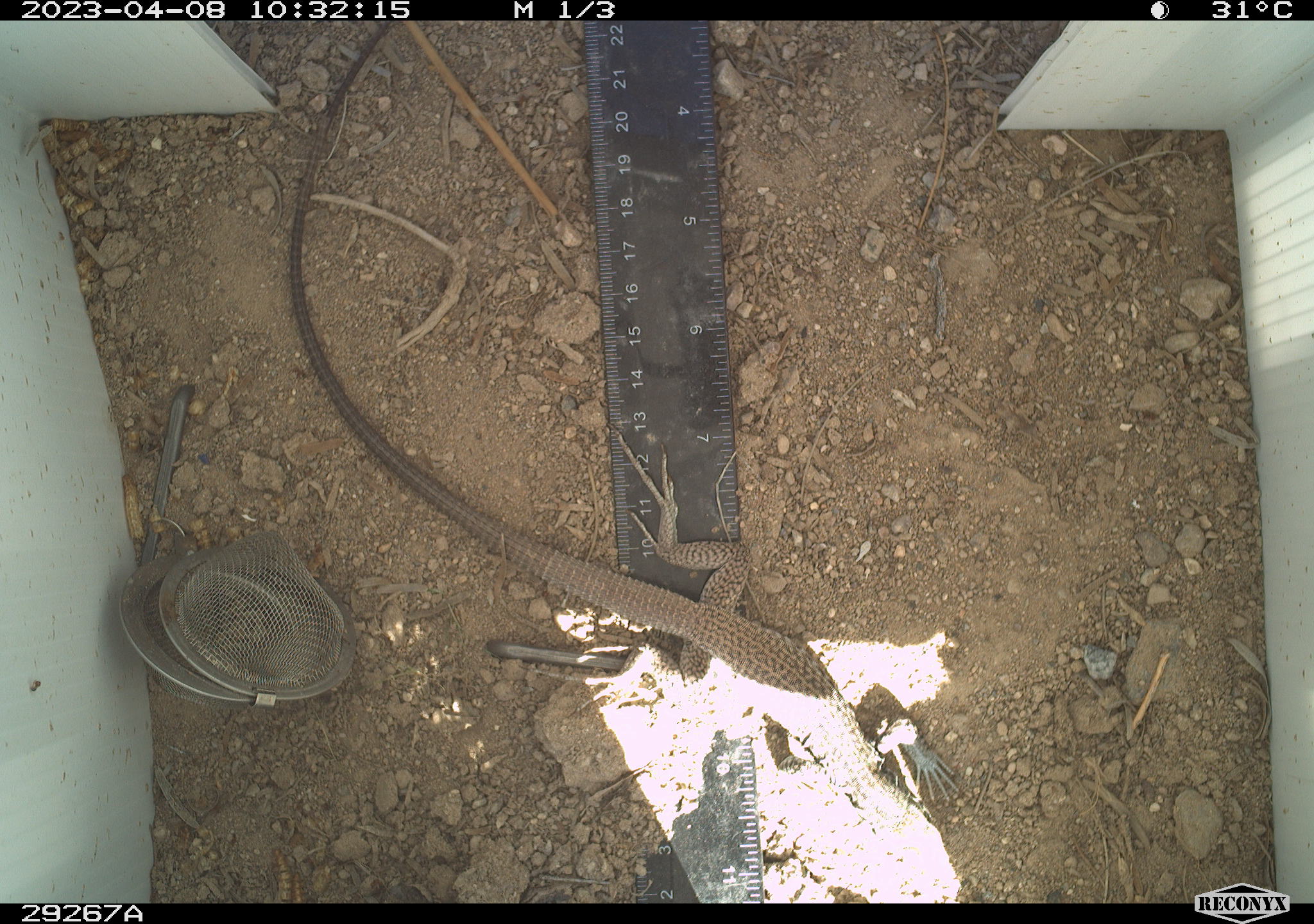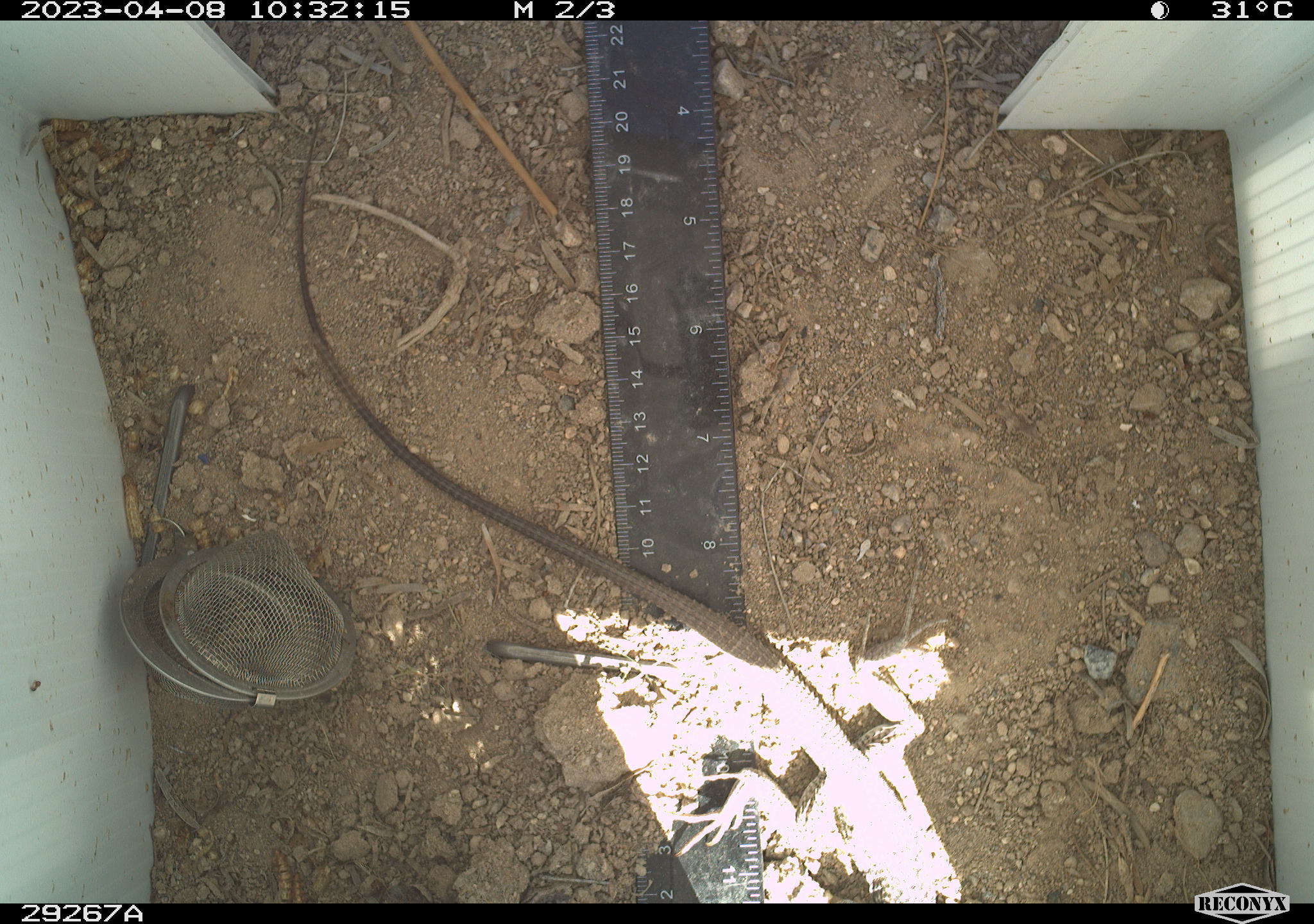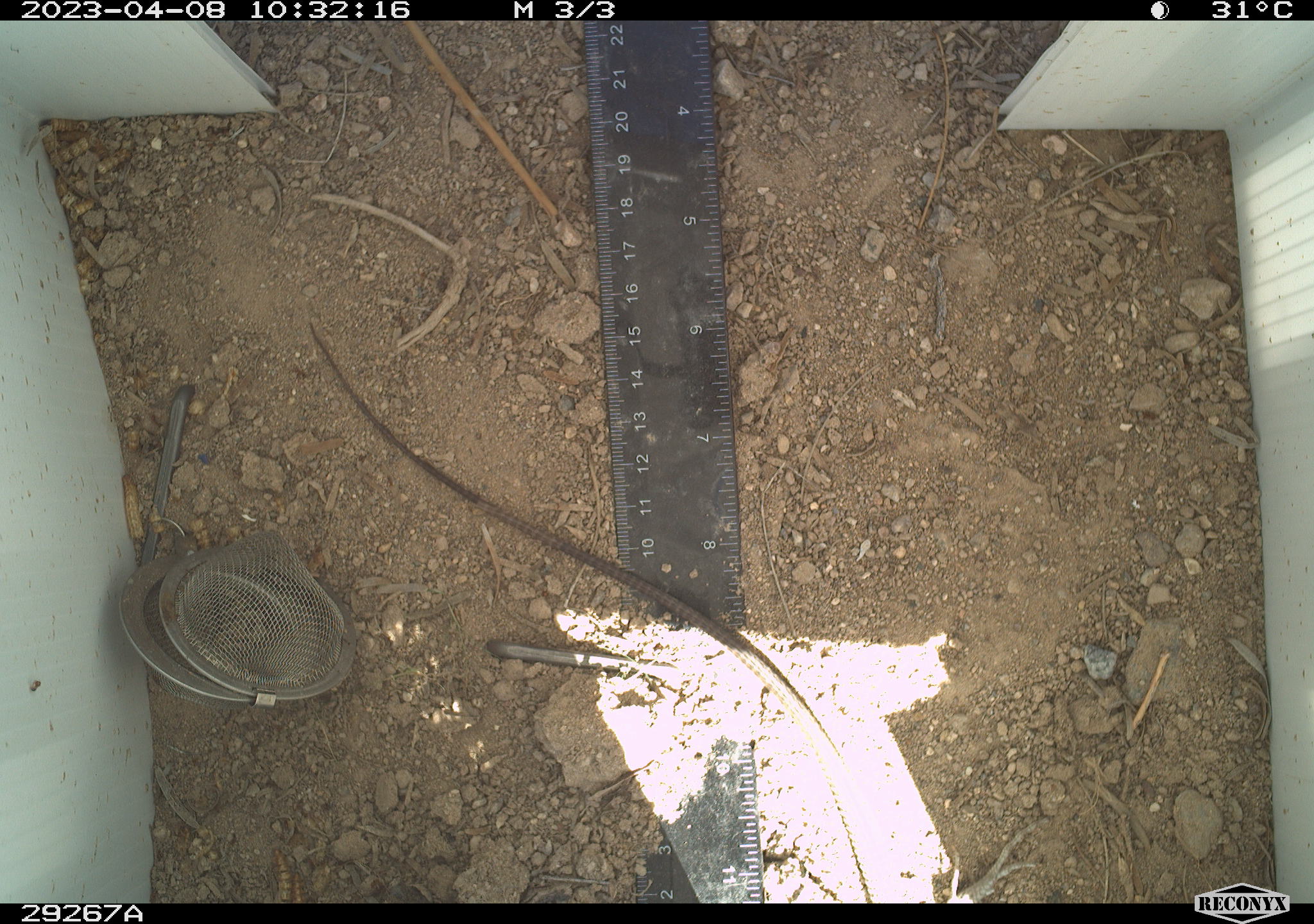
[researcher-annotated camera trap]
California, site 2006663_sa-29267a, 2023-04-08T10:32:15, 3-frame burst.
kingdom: Animalia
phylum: Chordata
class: Reptilia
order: Squamata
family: Teiidae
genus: Aspidoscelis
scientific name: Aspidoscelis tigris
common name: western whiptail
Western whiptail (Aspidoscelis tigris).